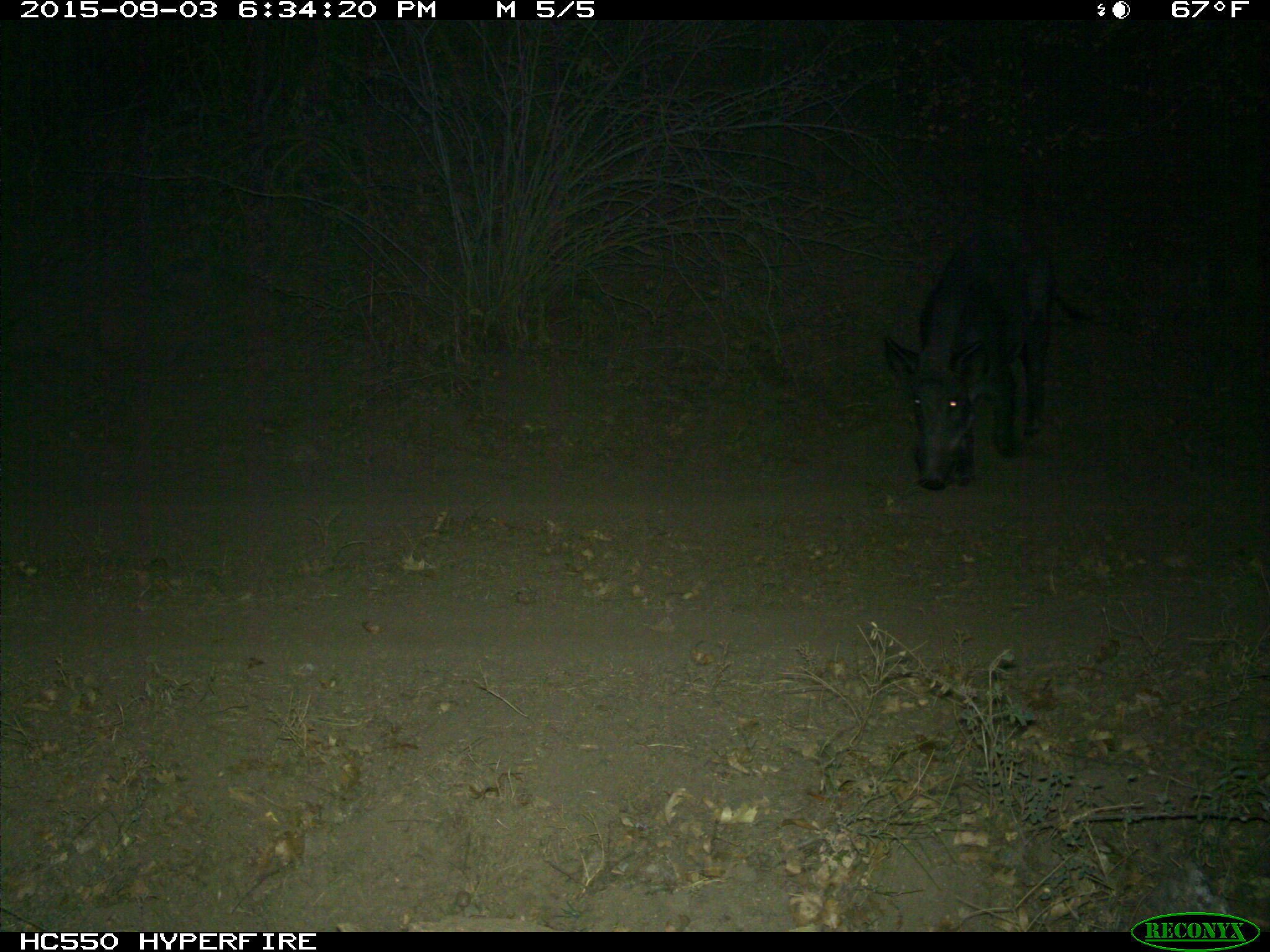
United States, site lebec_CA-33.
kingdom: Animalia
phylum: Chordata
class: Mammalia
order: Artiodactyla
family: Suidae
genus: Sus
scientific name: Sus scrofa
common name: wild boar